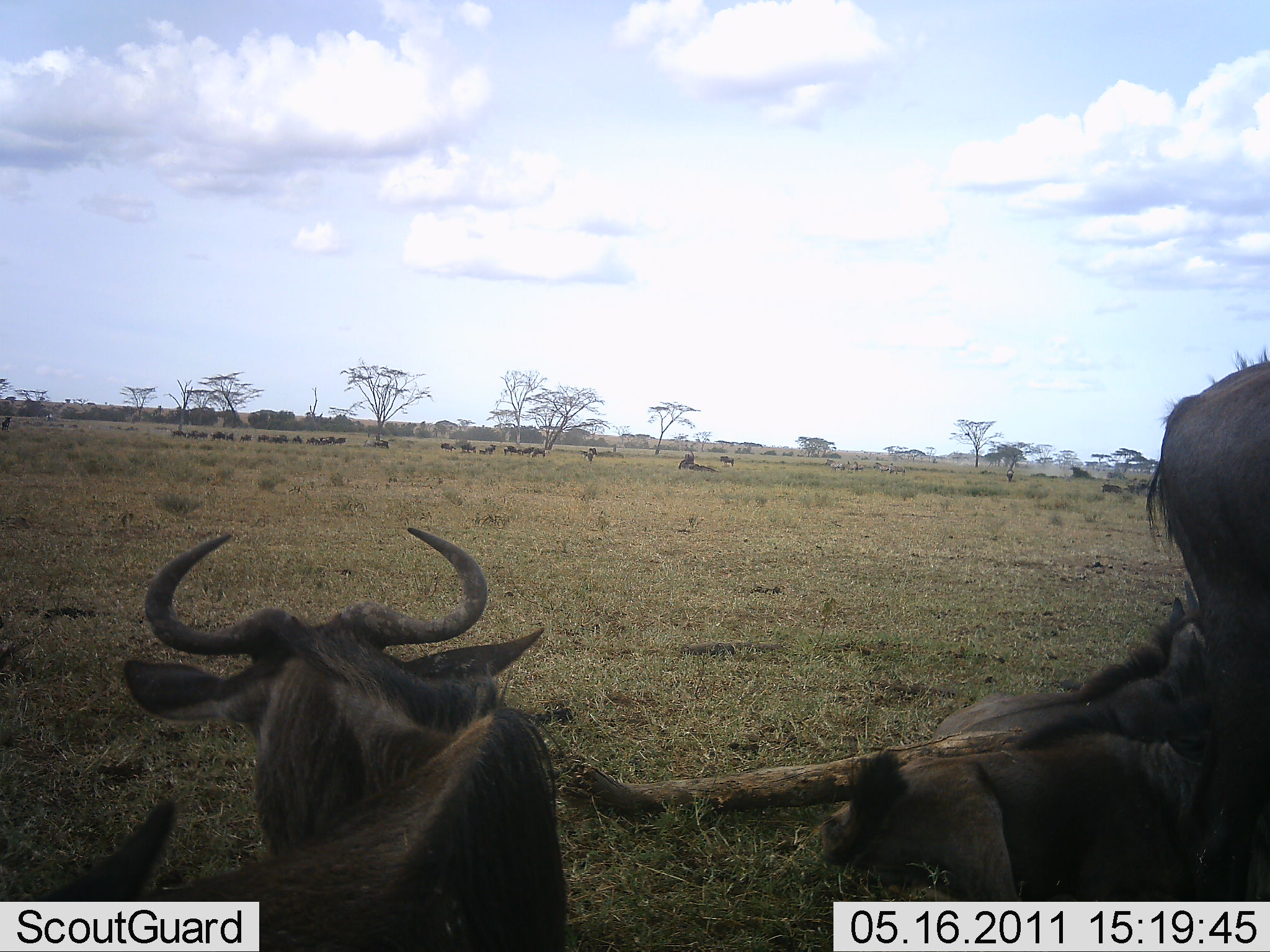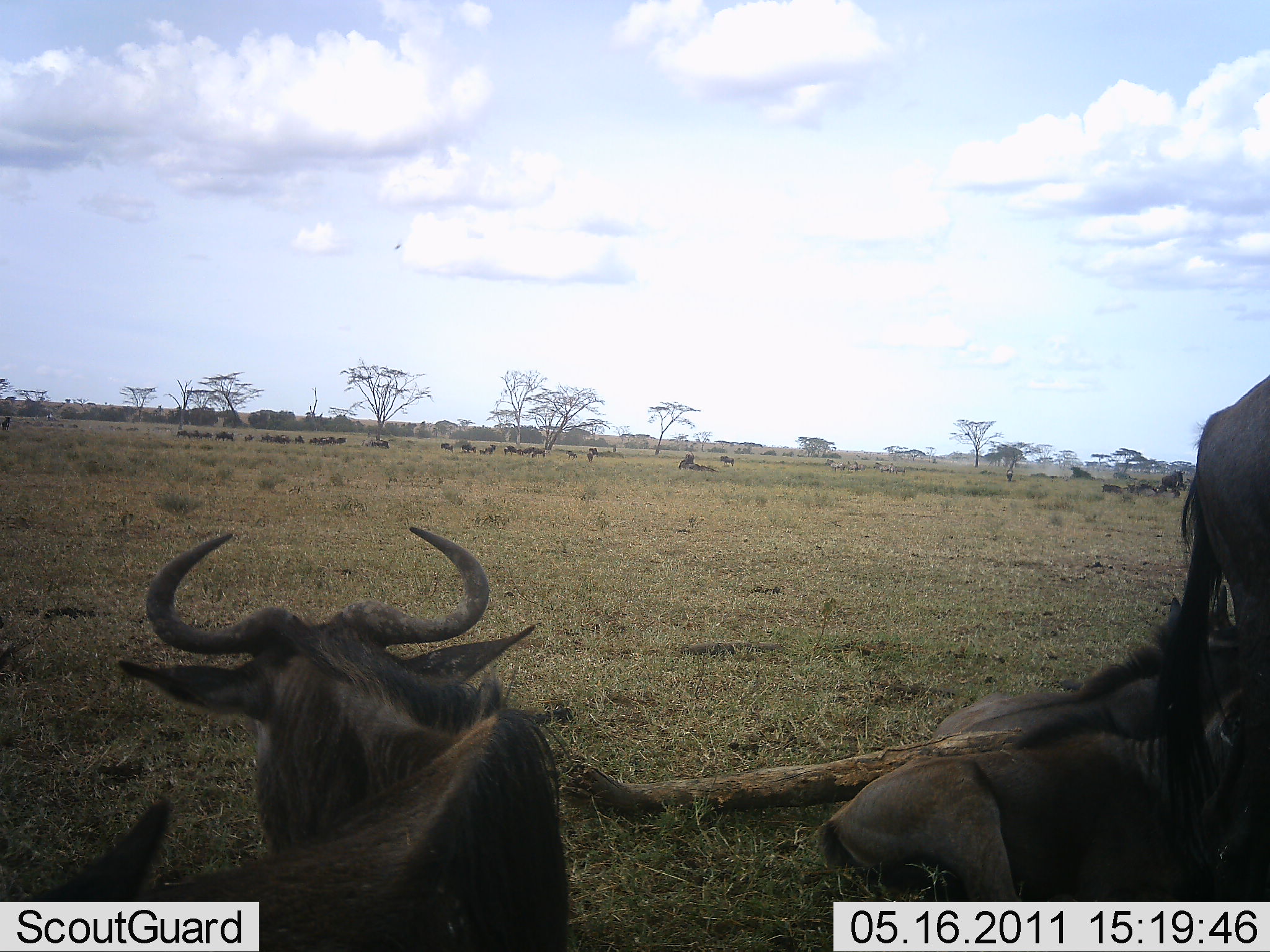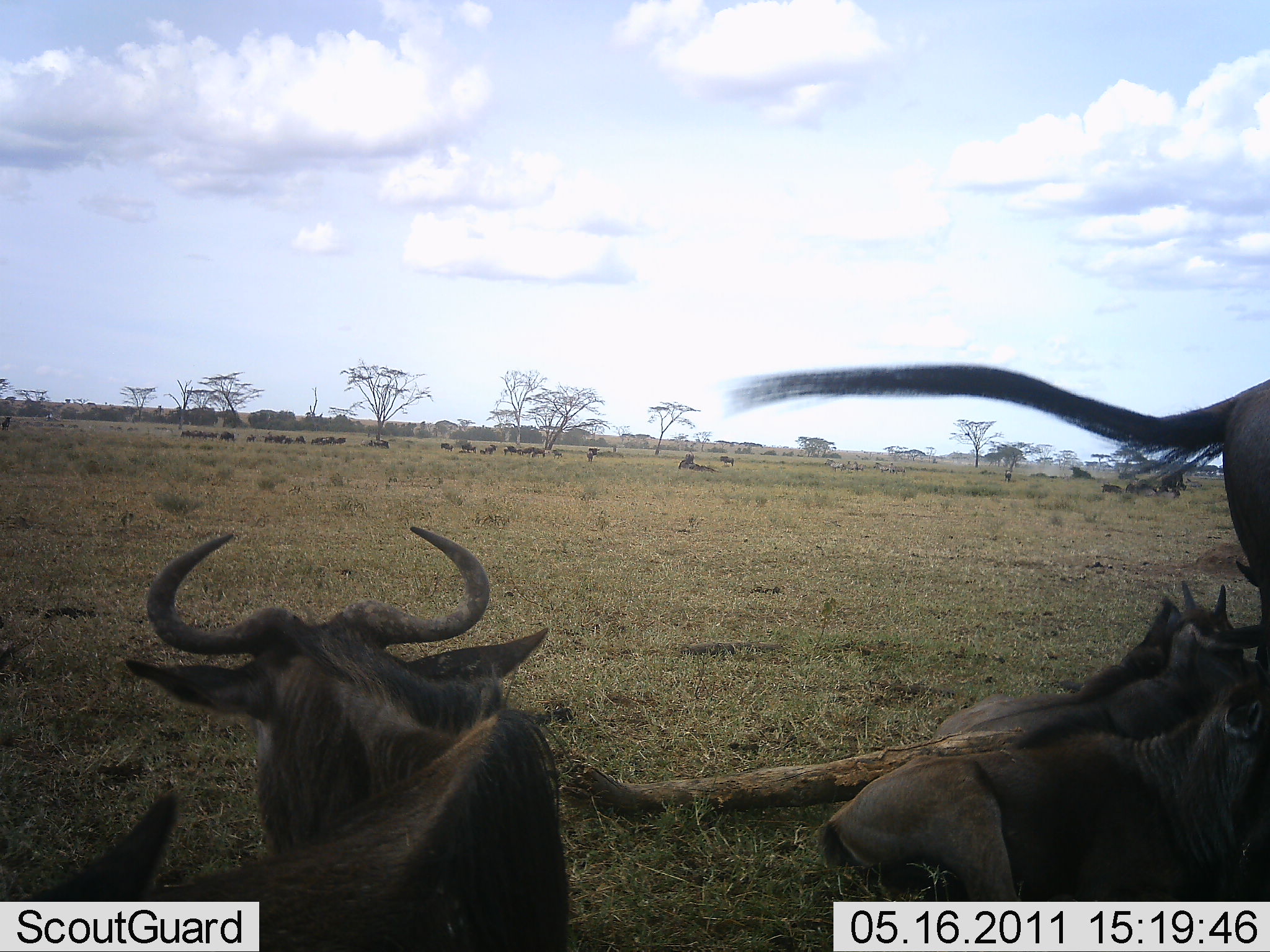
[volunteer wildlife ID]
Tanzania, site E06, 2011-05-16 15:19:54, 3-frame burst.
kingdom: Animalia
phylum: Chordata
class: Mammalia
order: Artiodactyla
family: Bovidae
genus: Connochaetes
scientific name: Connochaetes taurinus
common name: blue wildebeest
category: wildebeest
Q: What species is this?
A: Wildebeest (blue wildebeest) (Connochaetes taurinus).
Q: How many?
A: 4.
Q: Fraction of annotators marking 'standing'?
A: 57%.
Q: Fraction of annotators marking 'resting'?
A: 93%.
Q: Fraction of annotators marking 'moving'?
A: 14%.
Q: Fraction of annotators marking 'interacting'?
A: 0%.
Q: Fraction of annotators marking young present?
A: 21%.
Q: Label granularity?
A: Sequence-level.